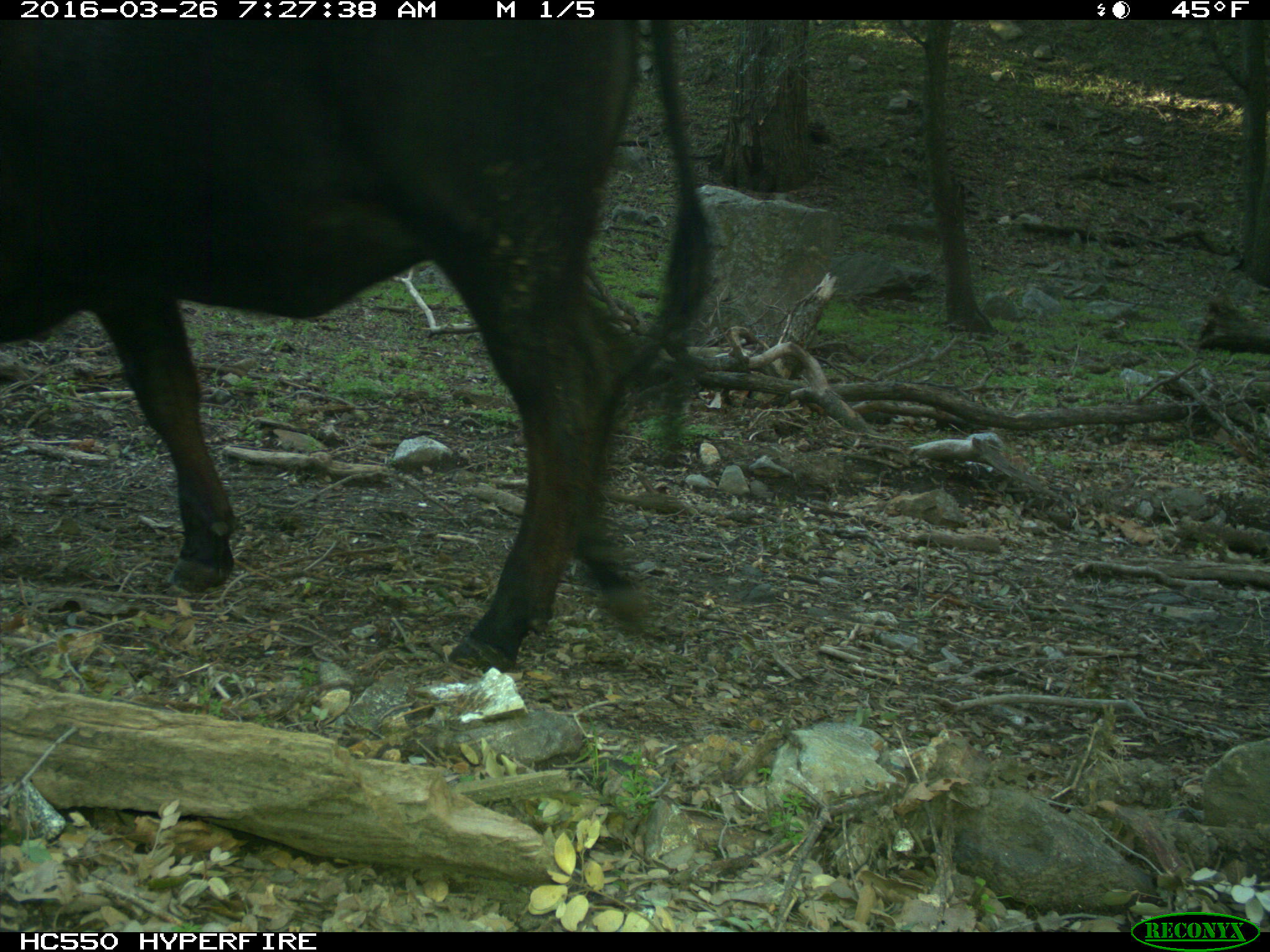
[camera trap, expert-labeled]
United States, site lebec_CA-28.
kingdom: Animalia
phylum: Chordata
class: Mammalia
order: Artiodactyla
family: Bovidae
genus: Bos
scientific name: Bos taurus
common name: domestic cow